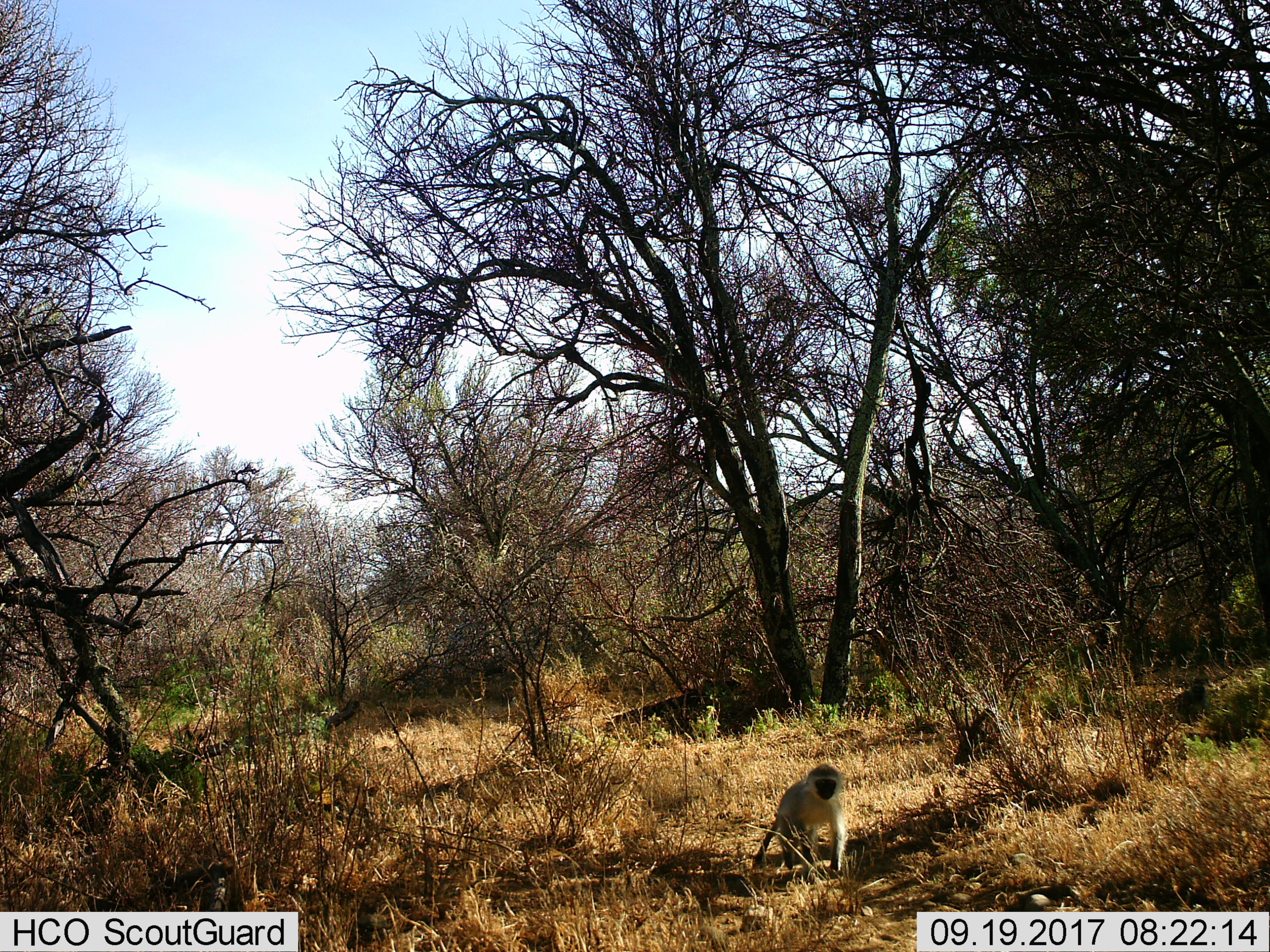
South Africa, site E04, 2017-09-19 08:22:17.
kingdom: Animalia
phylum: Chordata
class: Mammalia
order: Primates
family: Cercopithecidae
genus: Chlorocebus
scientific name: Chlorocebus pygerythrus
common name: vervet monkey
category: monkeyvervet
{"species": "monkeyvervet (vervet monkey) (Chlorocebus pygerythrus)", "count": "1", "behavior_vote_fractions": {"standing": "30%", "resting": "10%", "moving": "60%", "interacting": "0%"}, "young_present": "0%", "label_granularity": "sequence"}